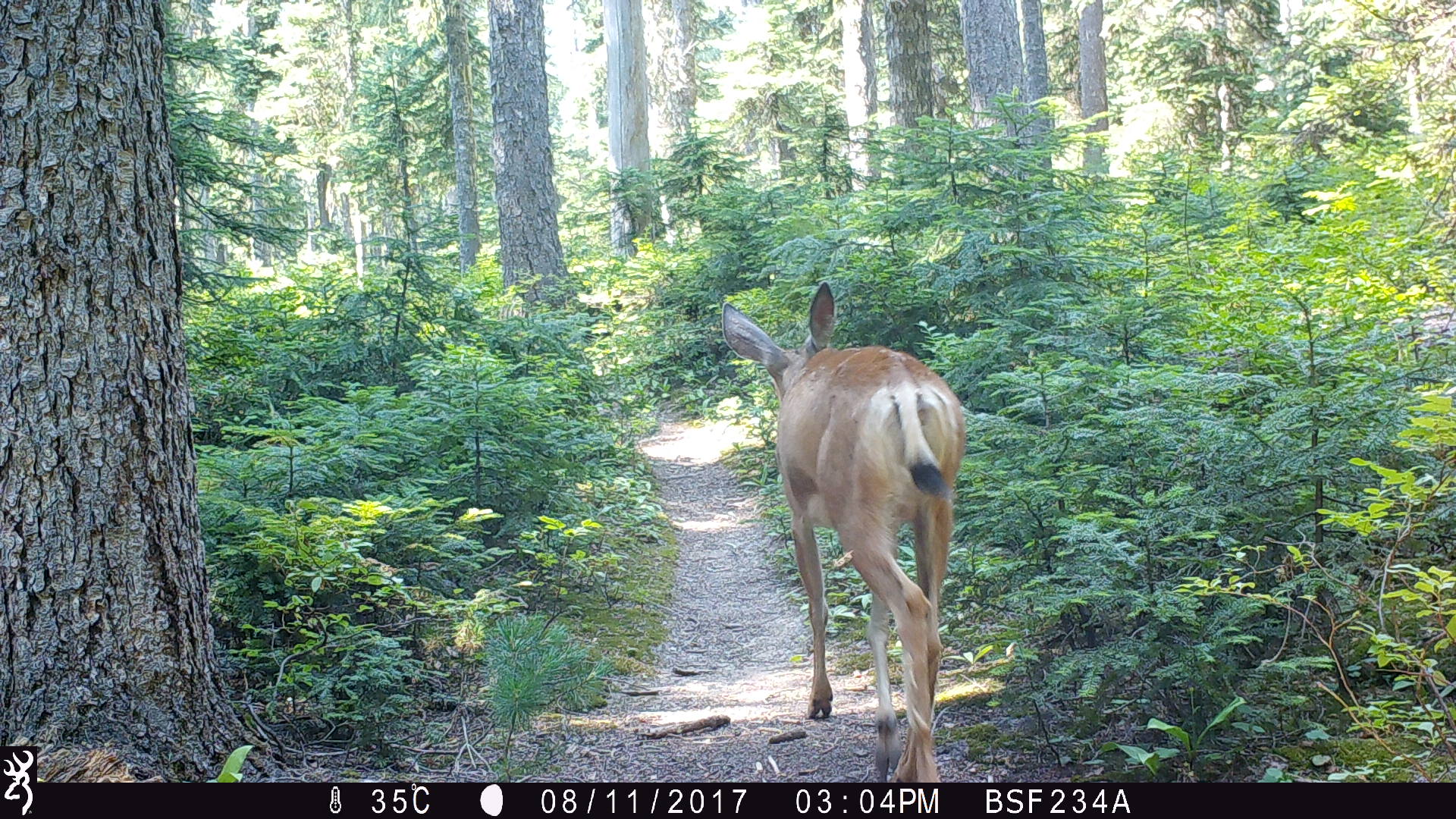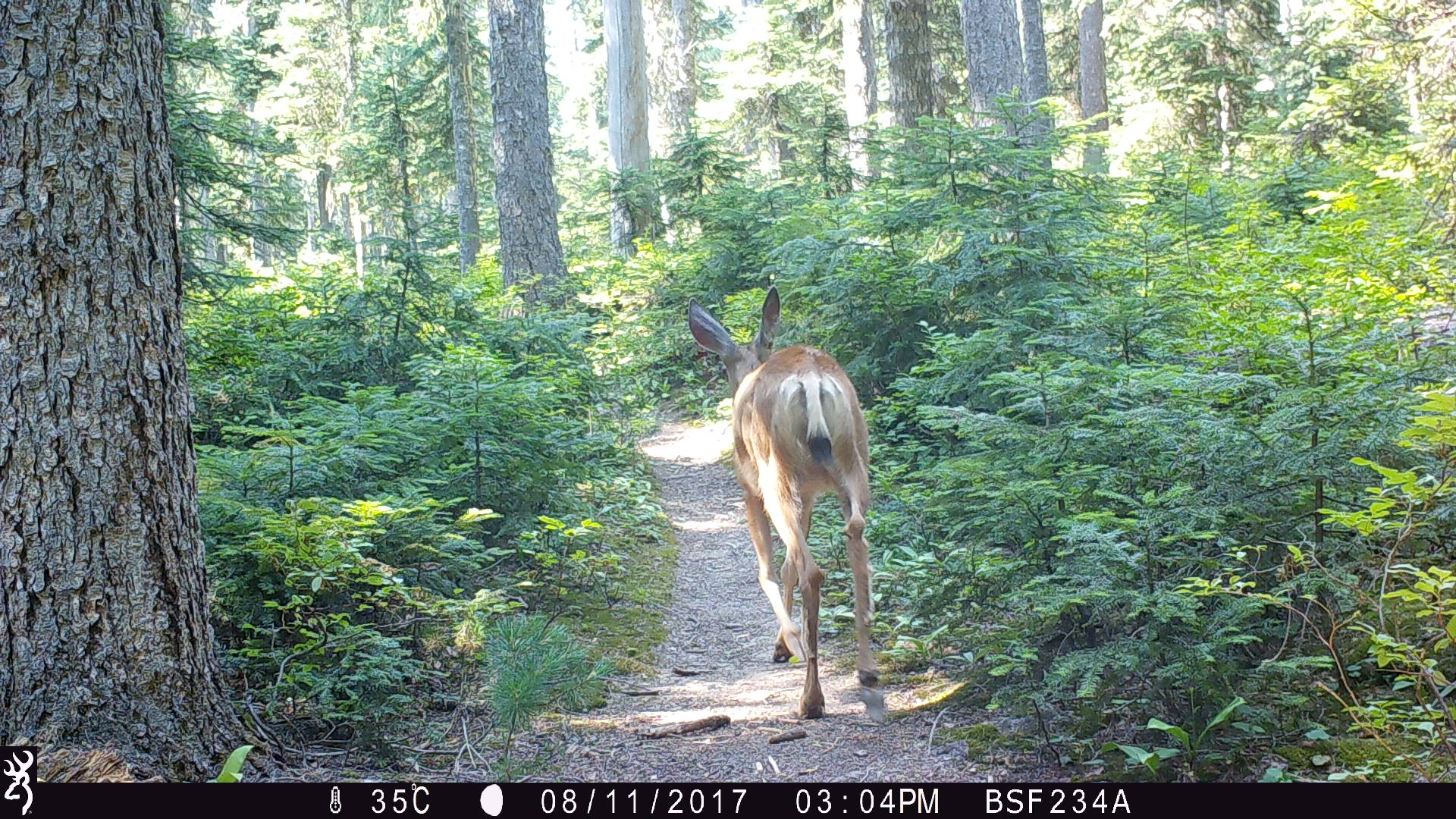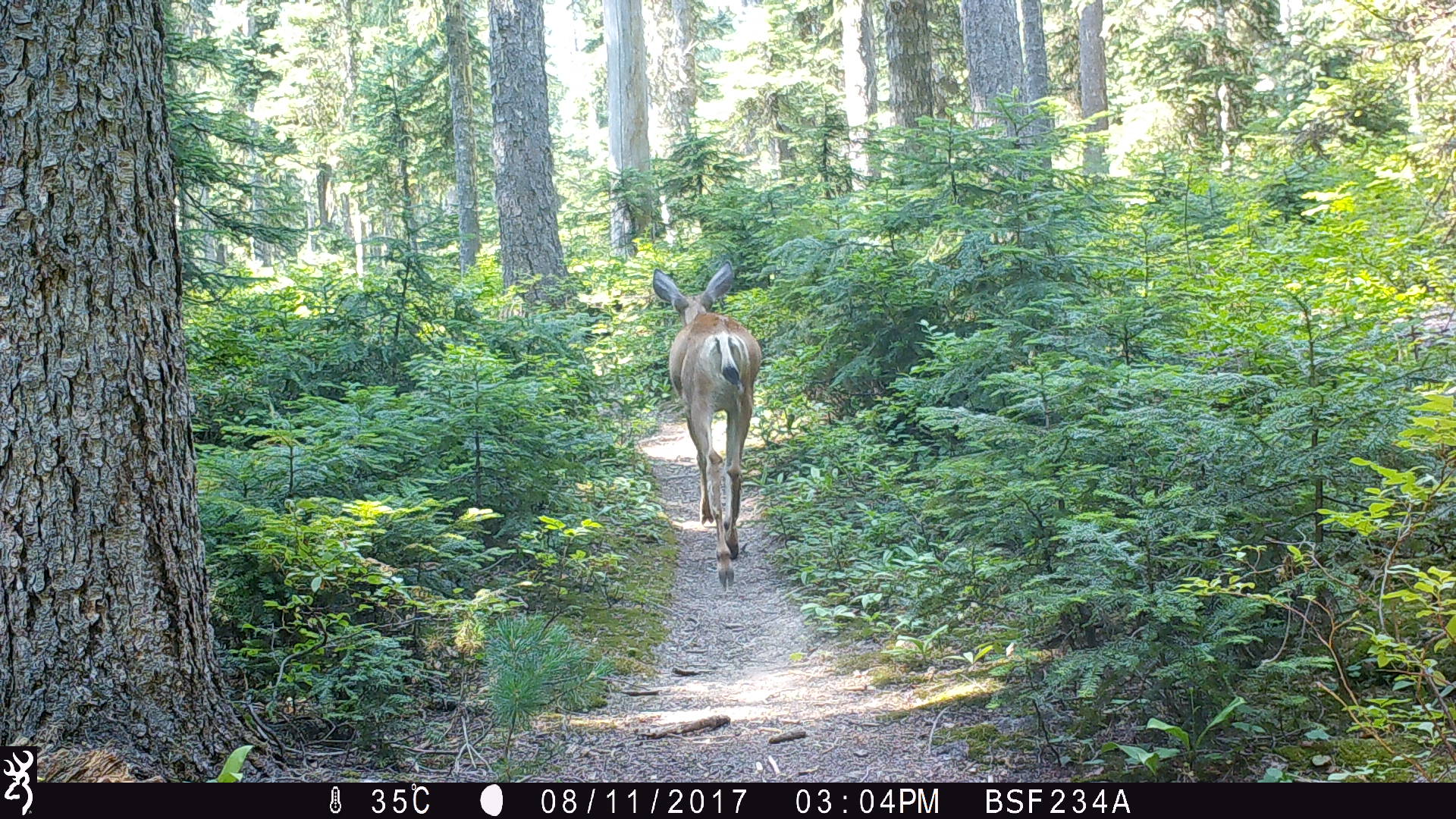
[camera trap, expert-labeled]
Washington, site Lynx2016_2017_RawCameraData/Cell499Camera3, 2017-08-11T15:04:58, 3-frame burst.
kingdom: Animalia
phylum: Chordata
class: Mammalia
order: Artiodactyla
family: Cervidae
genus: Odocoileus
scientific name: Odocoileus hemionus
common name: mule deer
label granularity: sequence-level